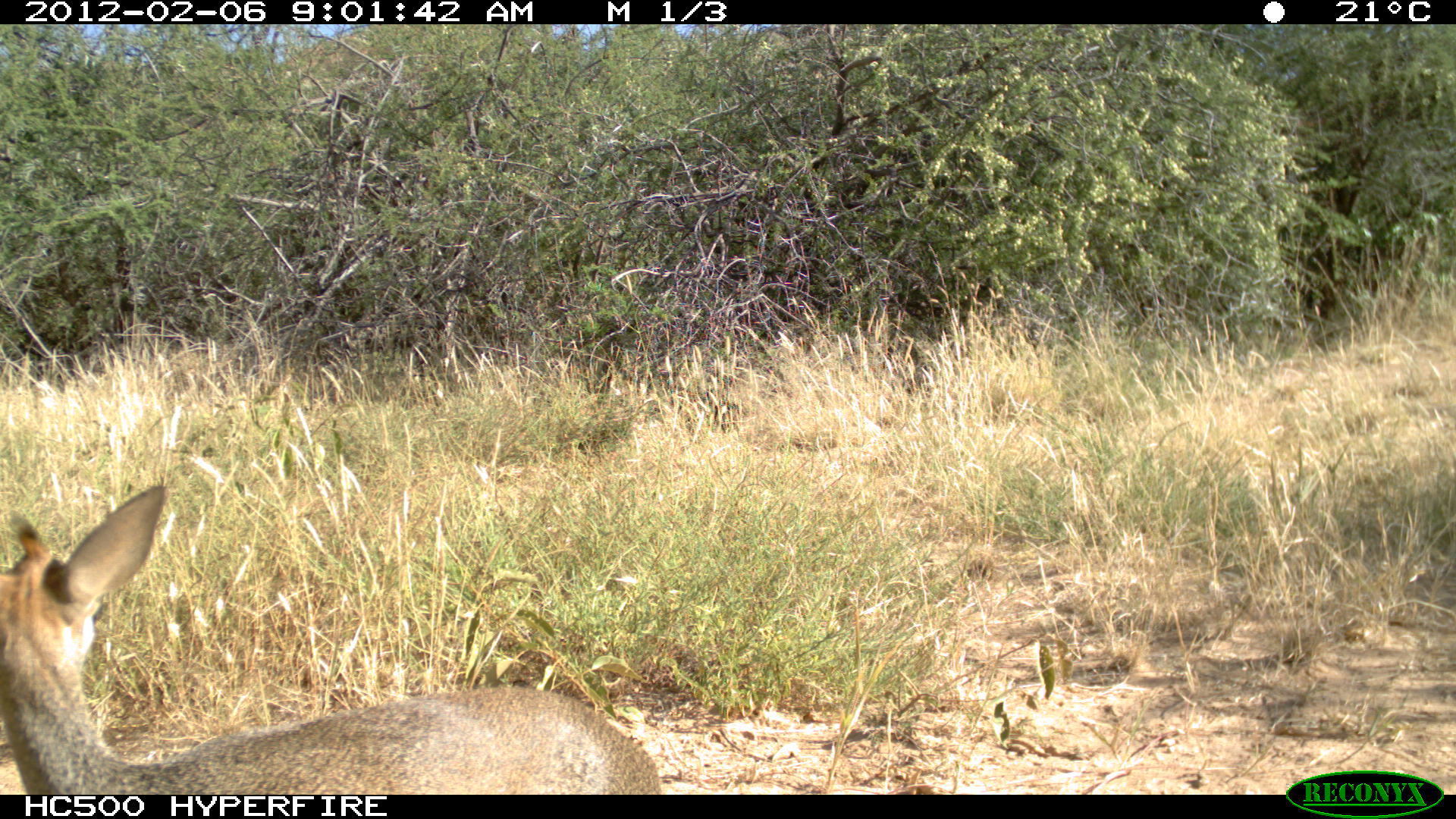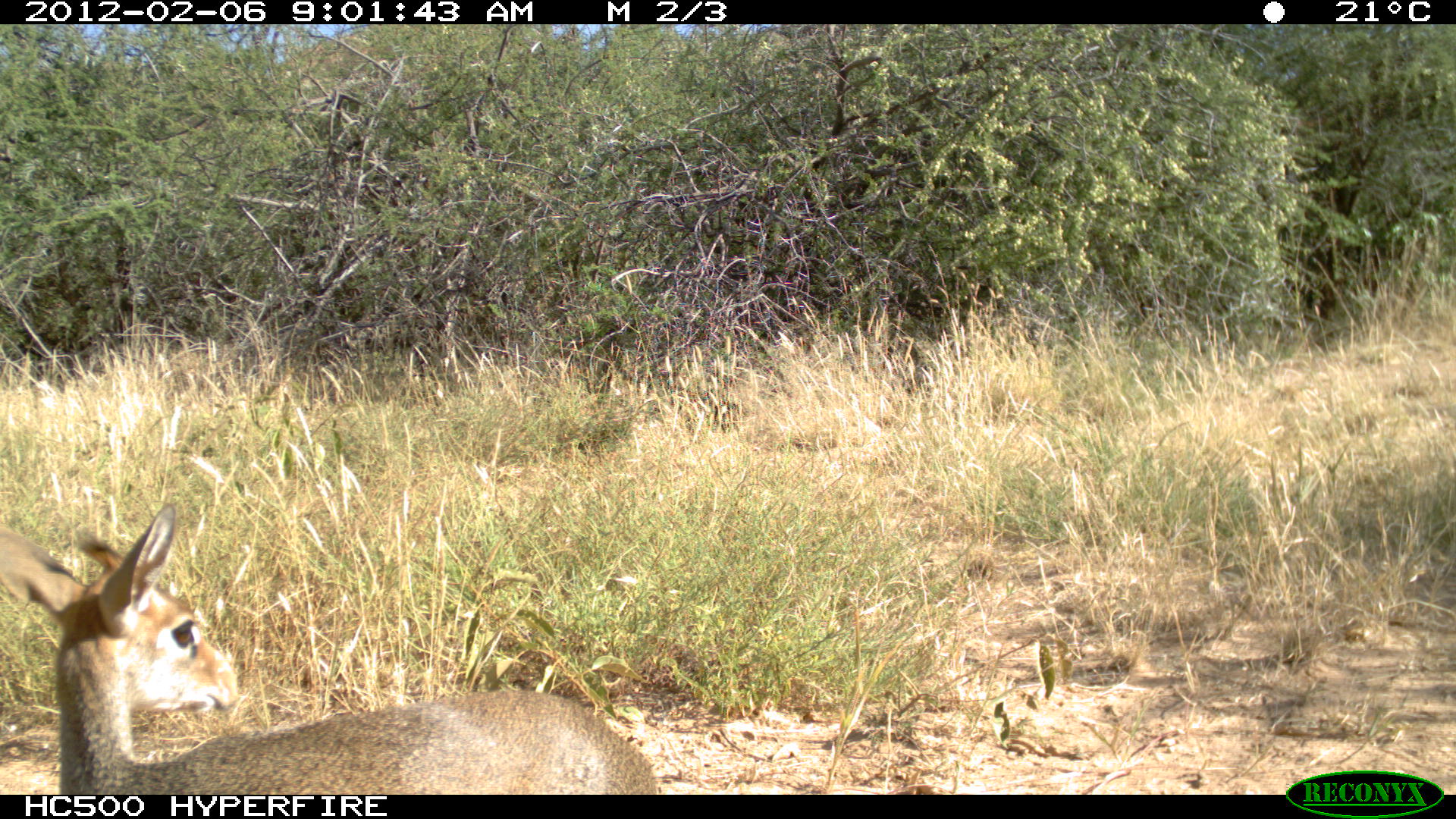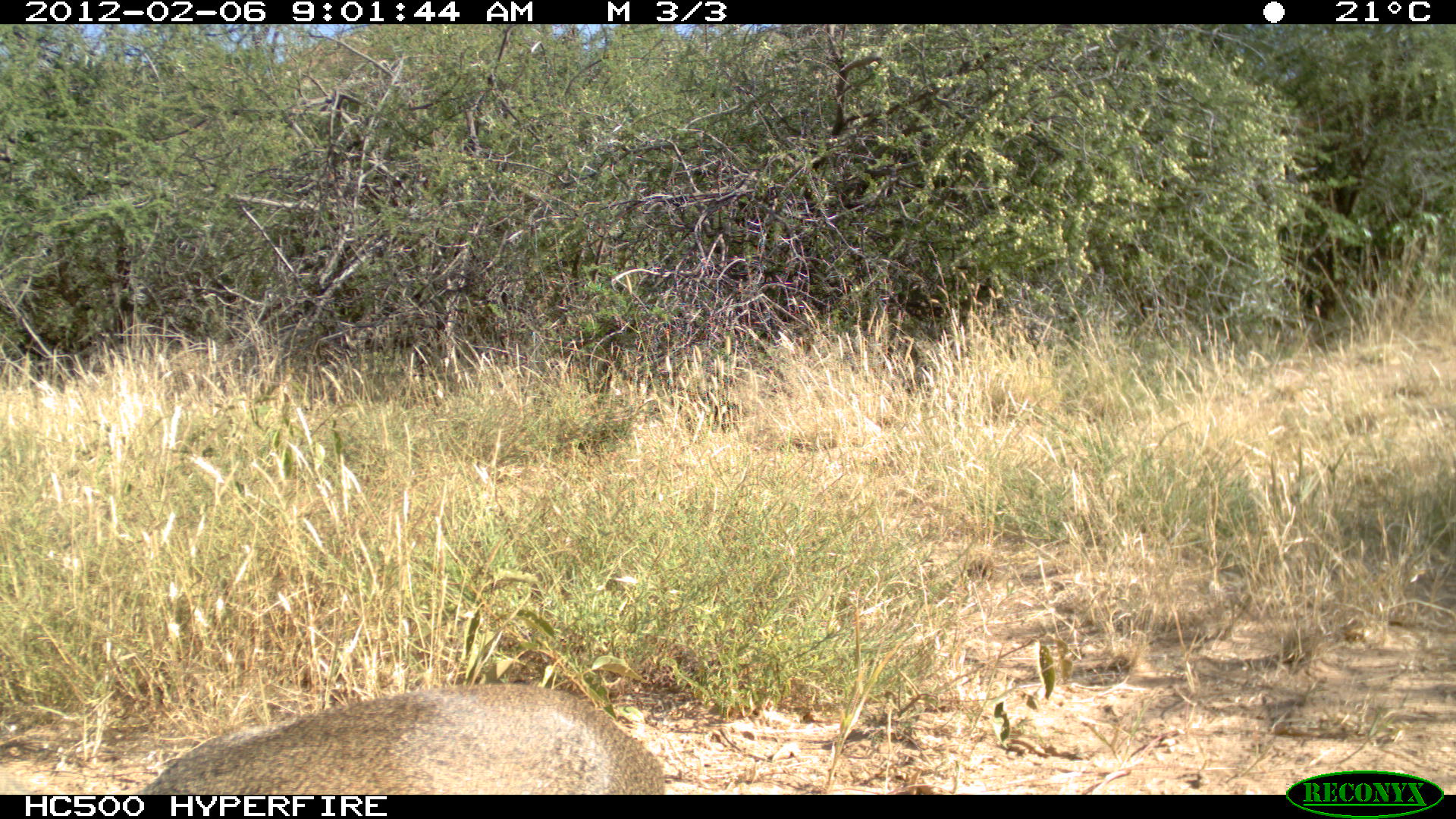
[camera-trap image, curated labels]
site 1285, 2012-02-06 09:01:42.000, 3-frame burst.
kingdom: Animalia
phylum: Chordata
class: Mammalia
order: Artiodactyla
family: Bovidae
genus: Madoqua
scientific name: Madoqua guentheri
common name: günther's dik-dik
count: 1